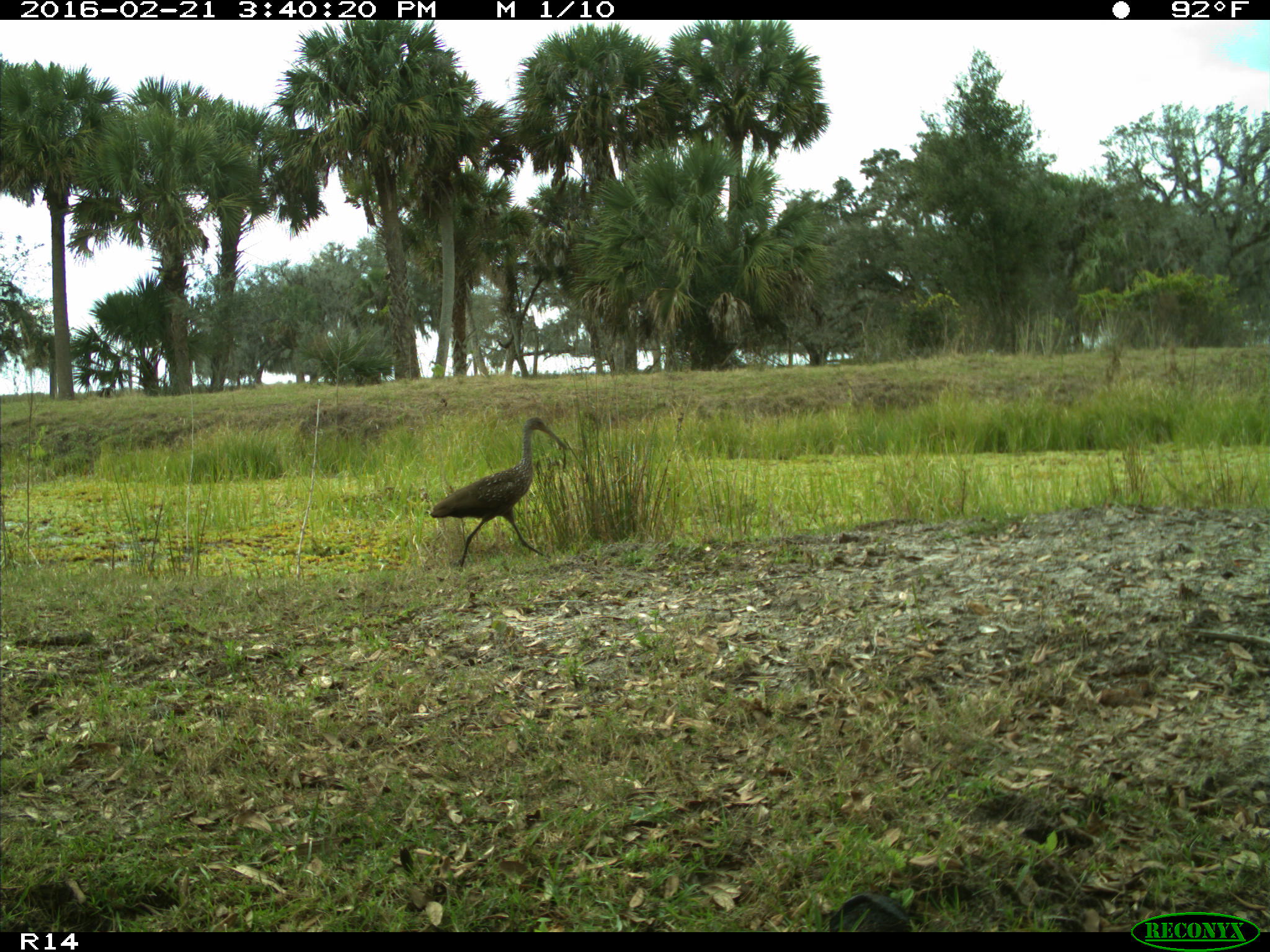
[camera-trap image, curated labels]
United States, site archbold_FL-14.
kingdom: Animalia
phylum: Chordata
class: Aves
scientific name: Aves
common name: birds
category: unidentified bird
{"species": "unidentified bird (birds) (Aves)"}